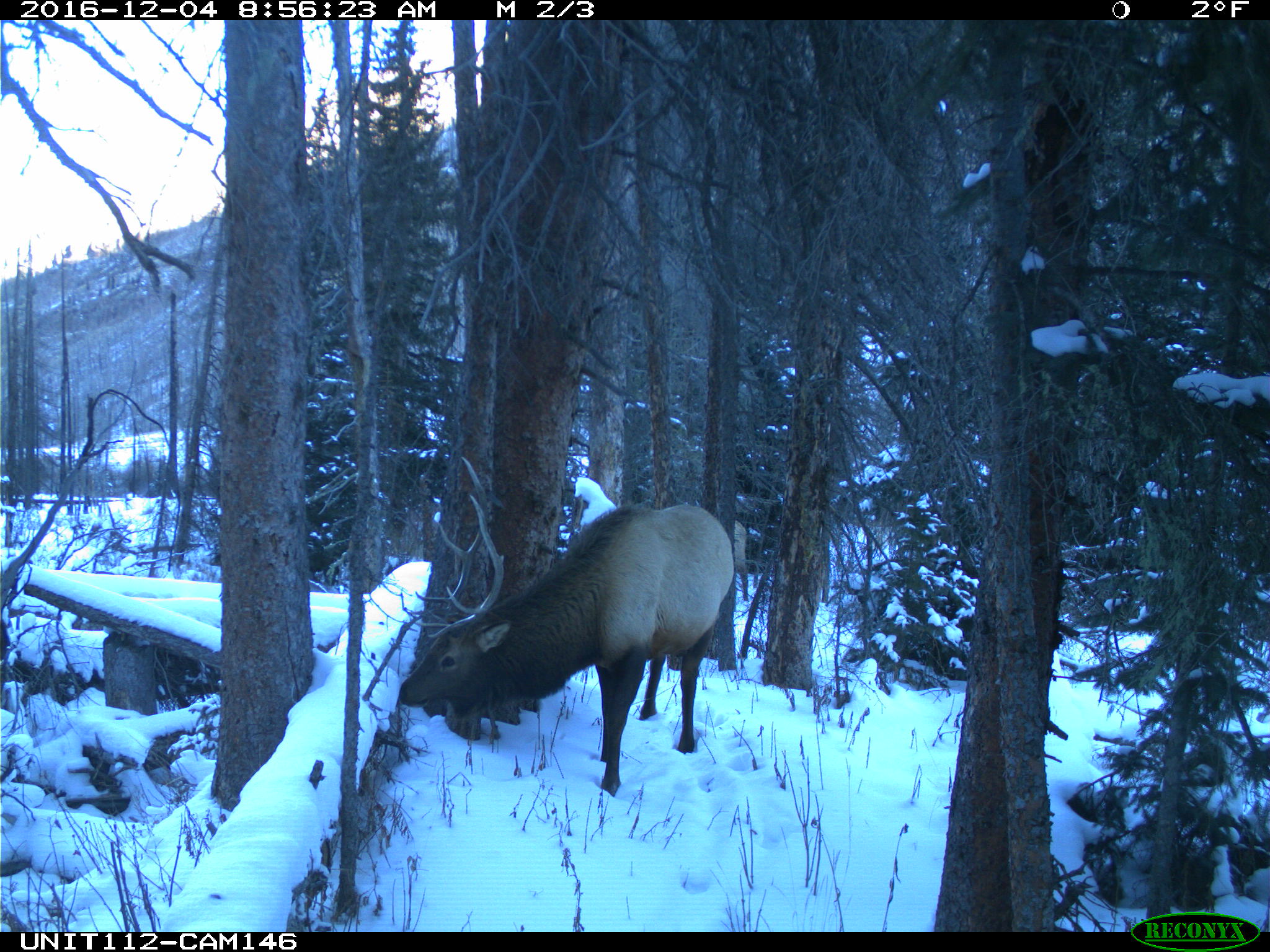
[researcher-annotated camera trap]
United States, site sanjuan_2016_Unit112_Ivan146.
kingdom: Animalia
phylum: Chordata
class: Mammalia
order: Artiodactyla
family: Cervidae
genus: Cervus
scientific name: Cervus elaphus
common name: red deer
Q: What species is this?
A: Cervus elaphus (red deer).